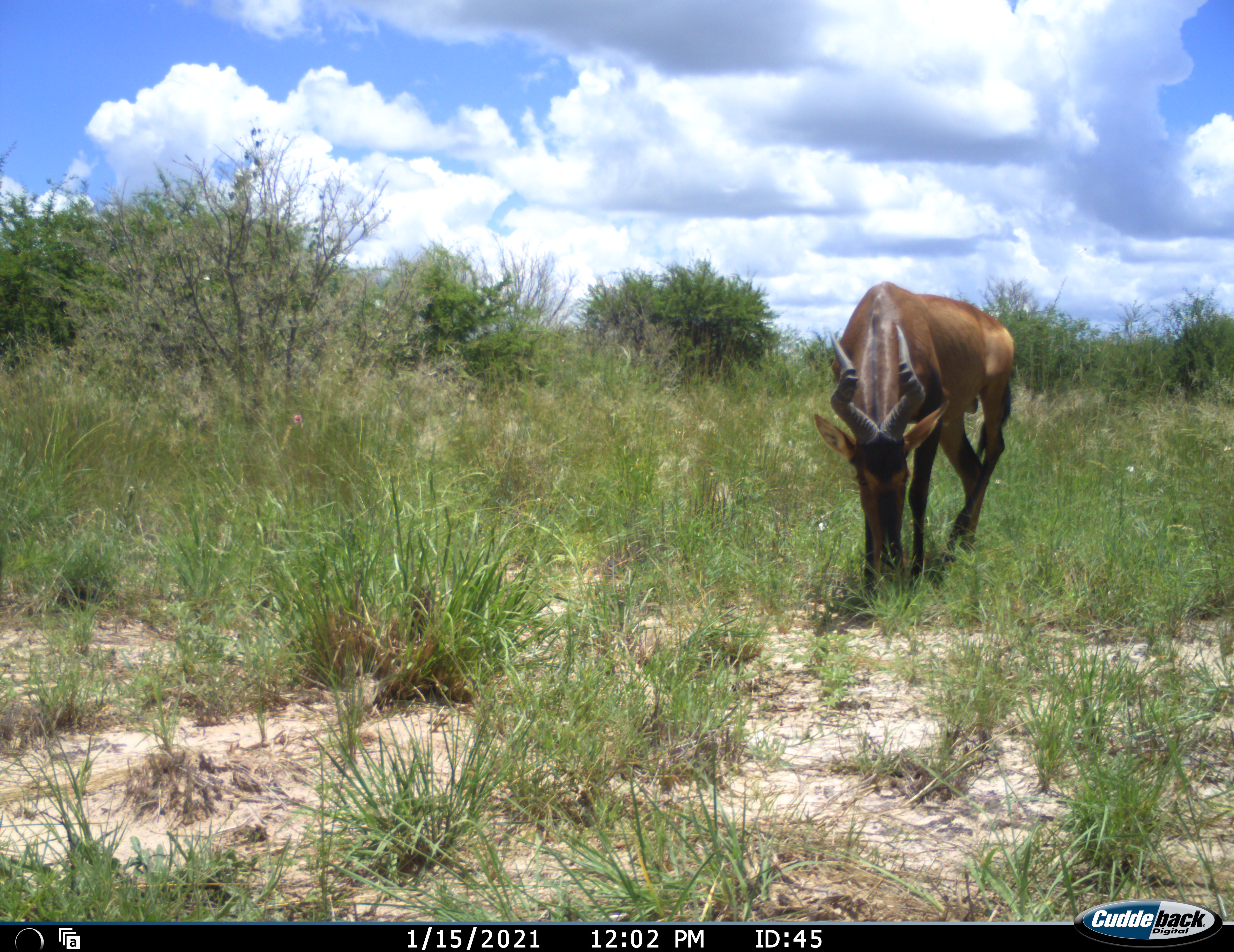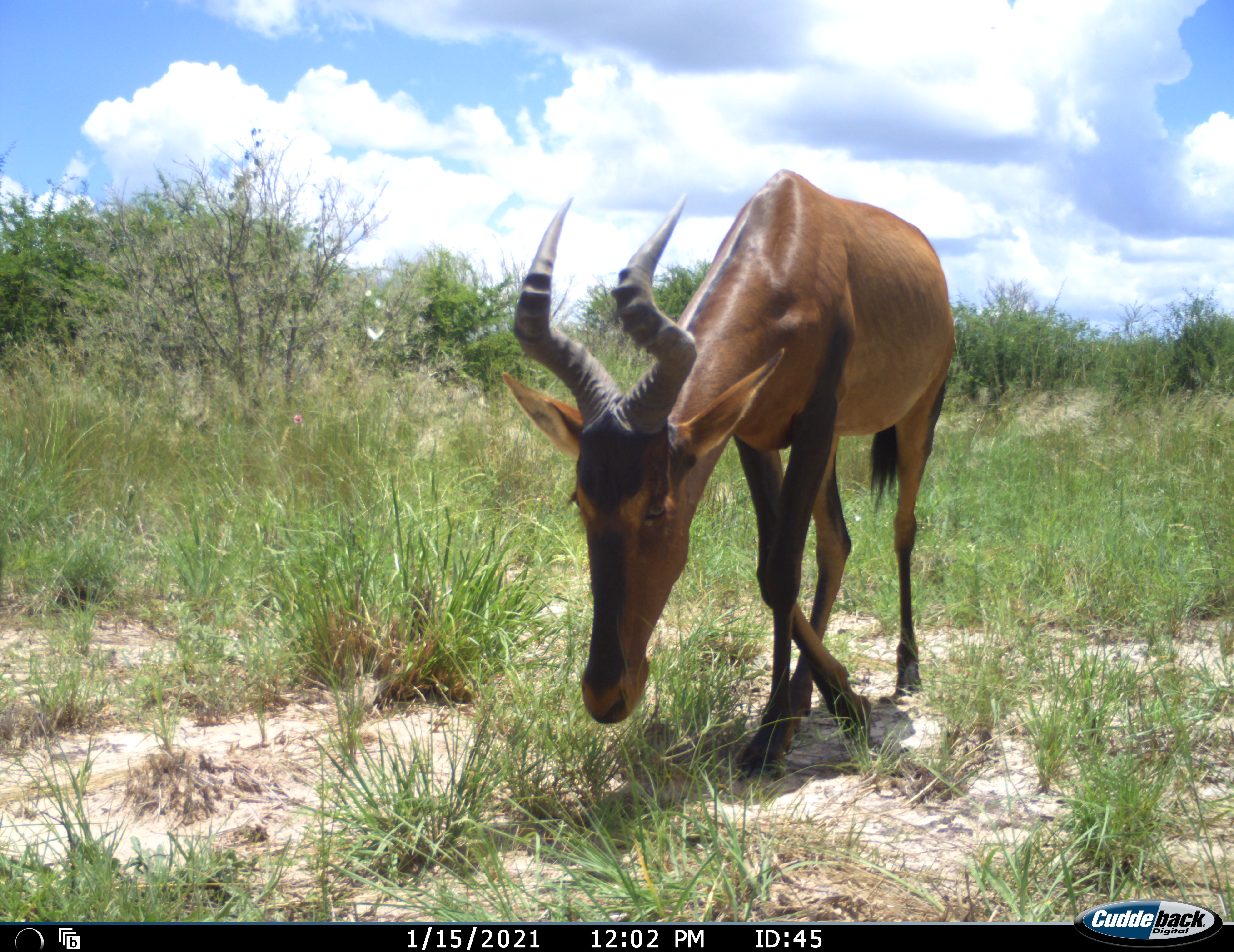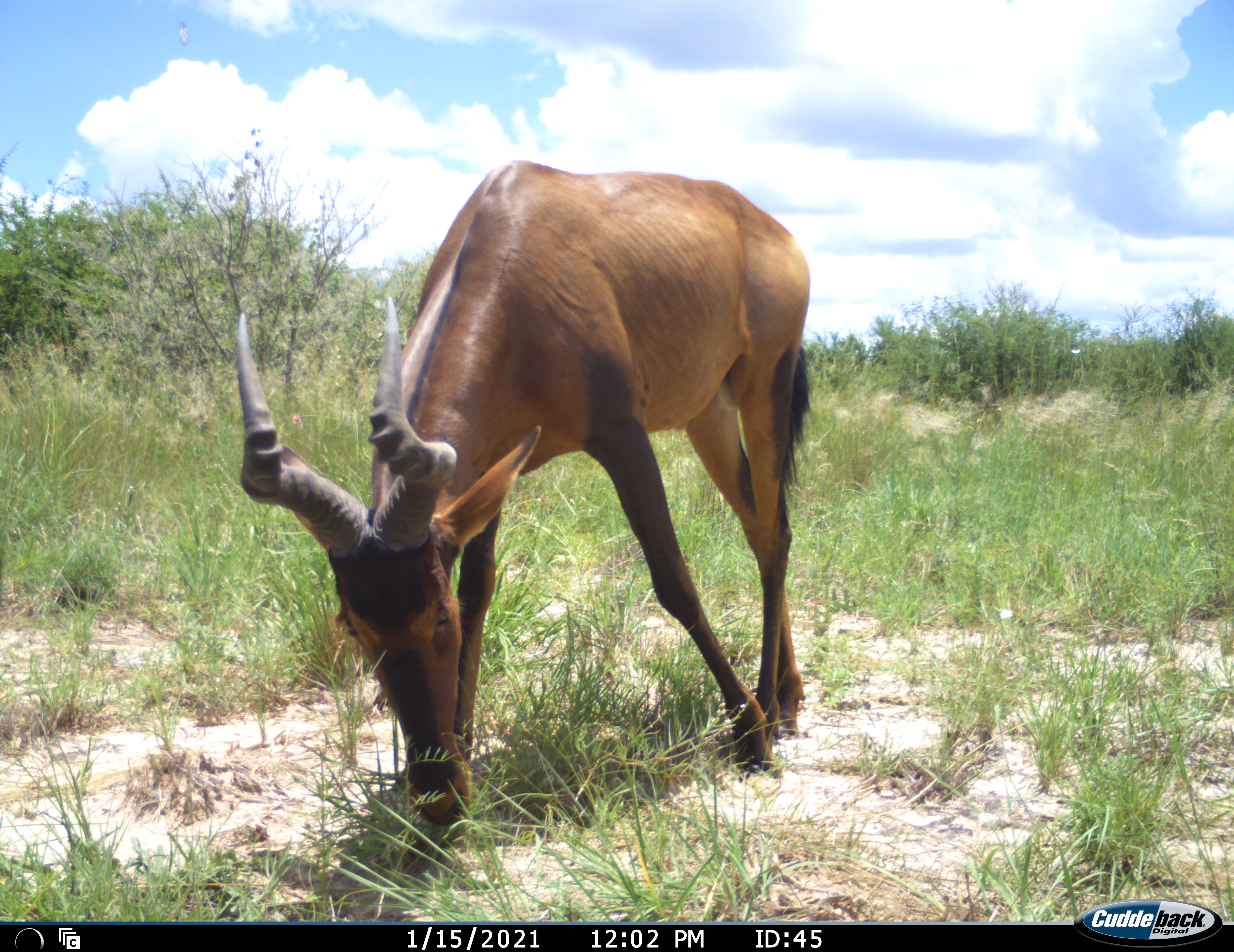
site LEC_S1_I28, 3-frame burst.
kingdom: Animalia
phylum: Chordata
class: Mammalia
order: Artiodactyla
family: Bovidae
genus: Alcelaphus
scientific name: Alcelaphus buselaphus caama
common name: red hartebeest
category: hartebeestred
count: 1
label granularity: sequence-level